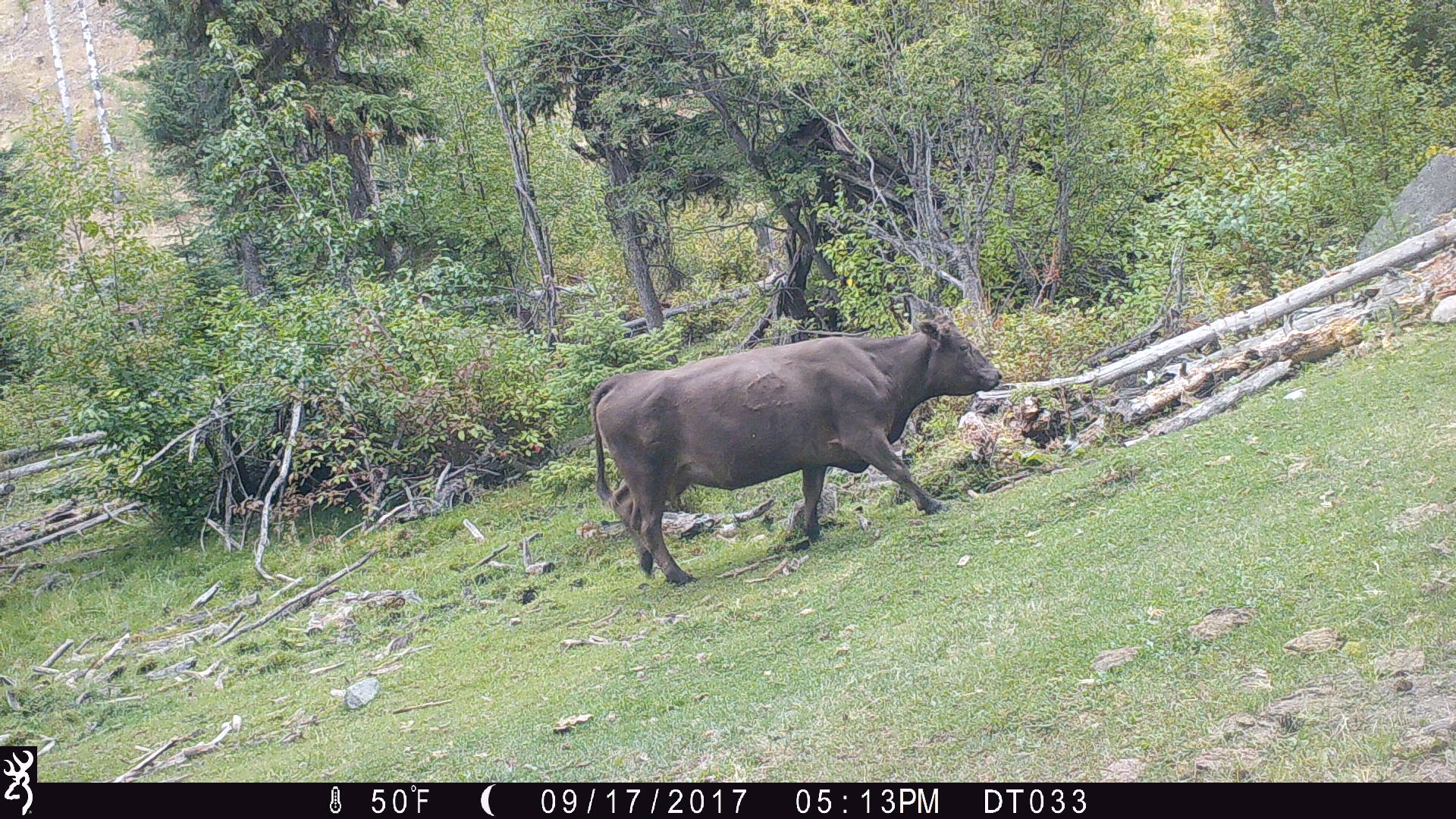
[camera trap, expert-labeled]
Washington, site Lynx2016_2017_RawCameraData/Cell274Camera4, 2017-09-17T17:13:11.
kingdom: Animalia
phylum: Chordata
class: Mammalia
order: Artiodactyla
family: Bovidae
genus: Bos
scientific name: Bos taurus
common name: domestic cattle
Domestic cattle (Bos taurus). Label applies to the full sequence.